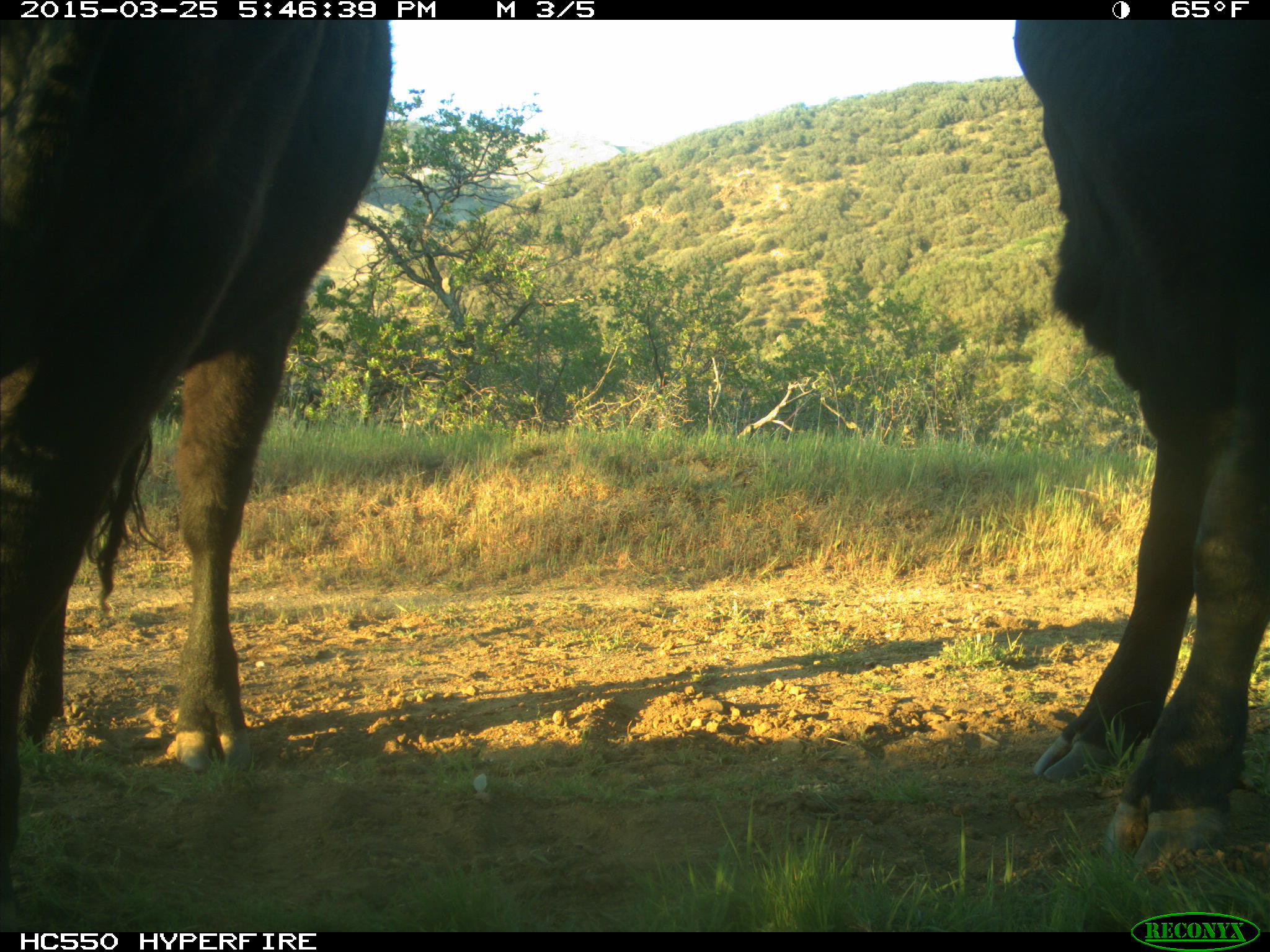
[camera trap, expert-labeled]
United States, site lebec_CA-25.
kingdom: Animalia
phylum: Chordata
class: Mammalia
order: Artiodactyla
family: Bovidae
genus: Bos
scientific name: Bos taurus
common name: domestic cow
Bos taurus (domestic cow).